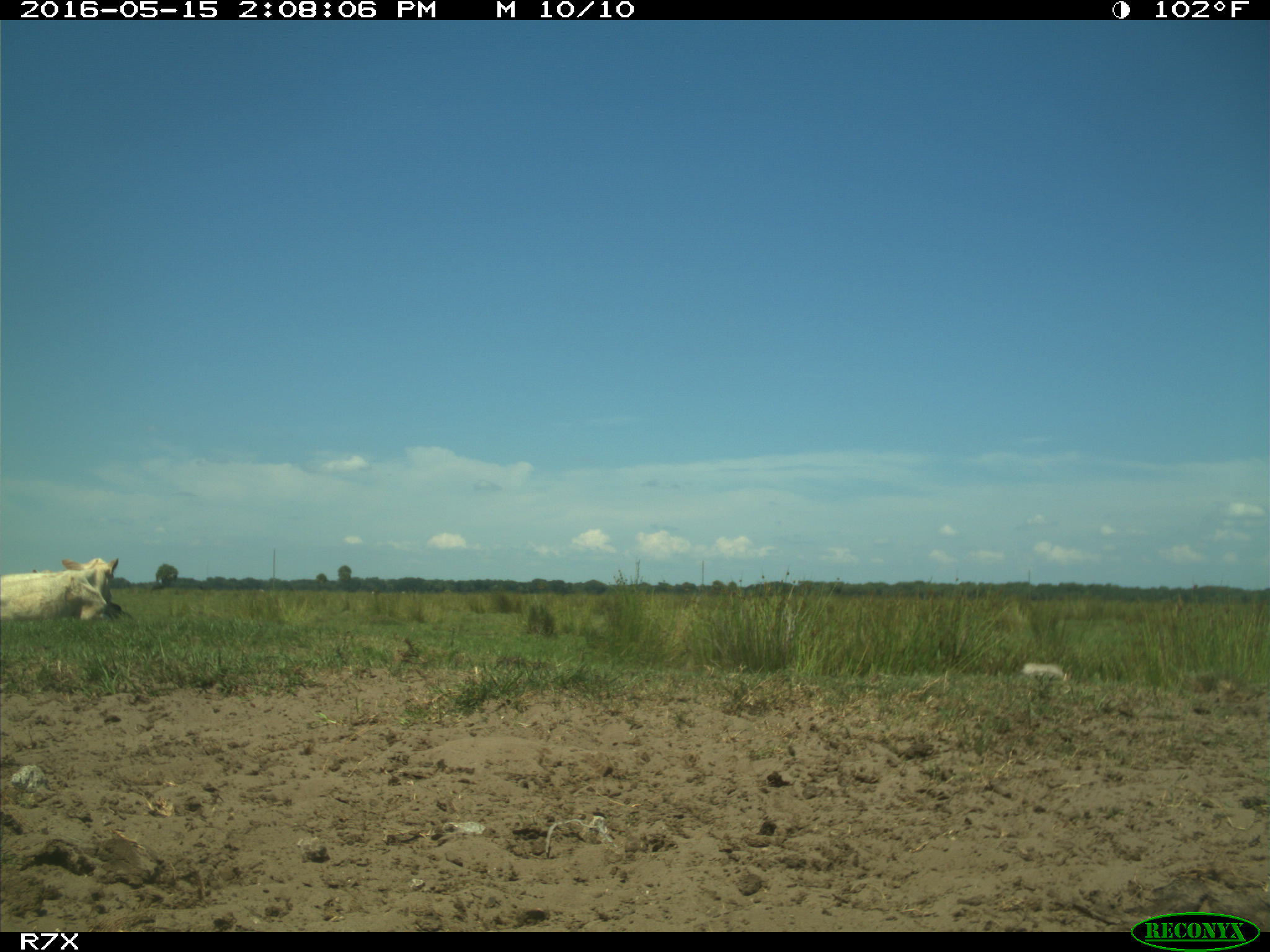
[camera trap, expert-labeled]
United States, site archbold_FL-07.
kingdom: Animalia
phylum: Chordata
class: Mammalia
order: Artiodactyla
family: Bovidae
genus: Bos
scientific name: Bos taurus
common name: domestic cow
Bos taurus (domestic cow).